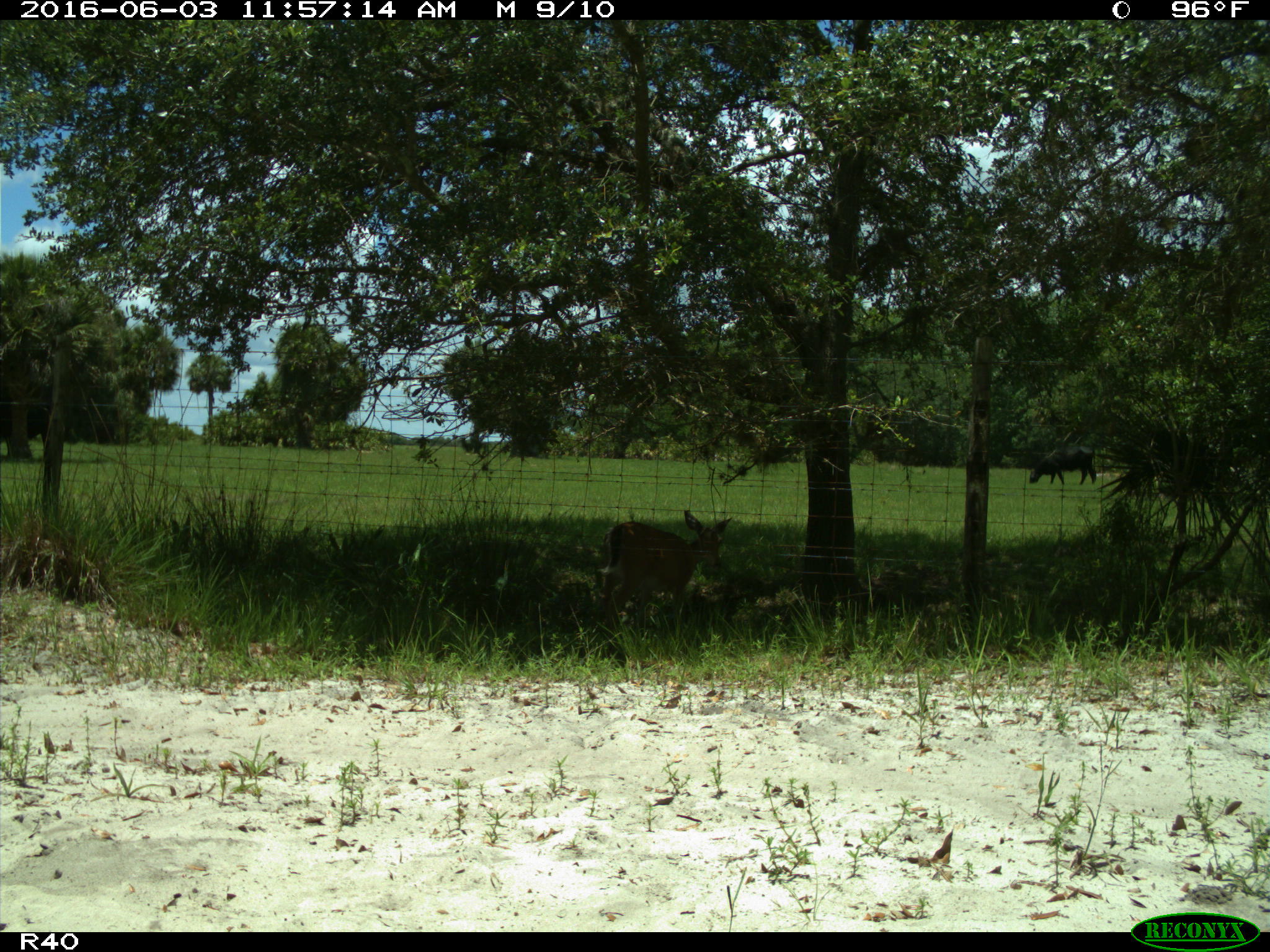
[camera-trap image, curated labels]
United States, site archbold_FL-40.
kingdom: Animalia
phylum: Chordata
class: Mammalia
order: Artiodactyla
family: Cervidae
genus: Odocoileus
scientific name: Odocoileus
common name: deer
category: unidentified deer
Unidentified deer (deer) (Odocoileus).